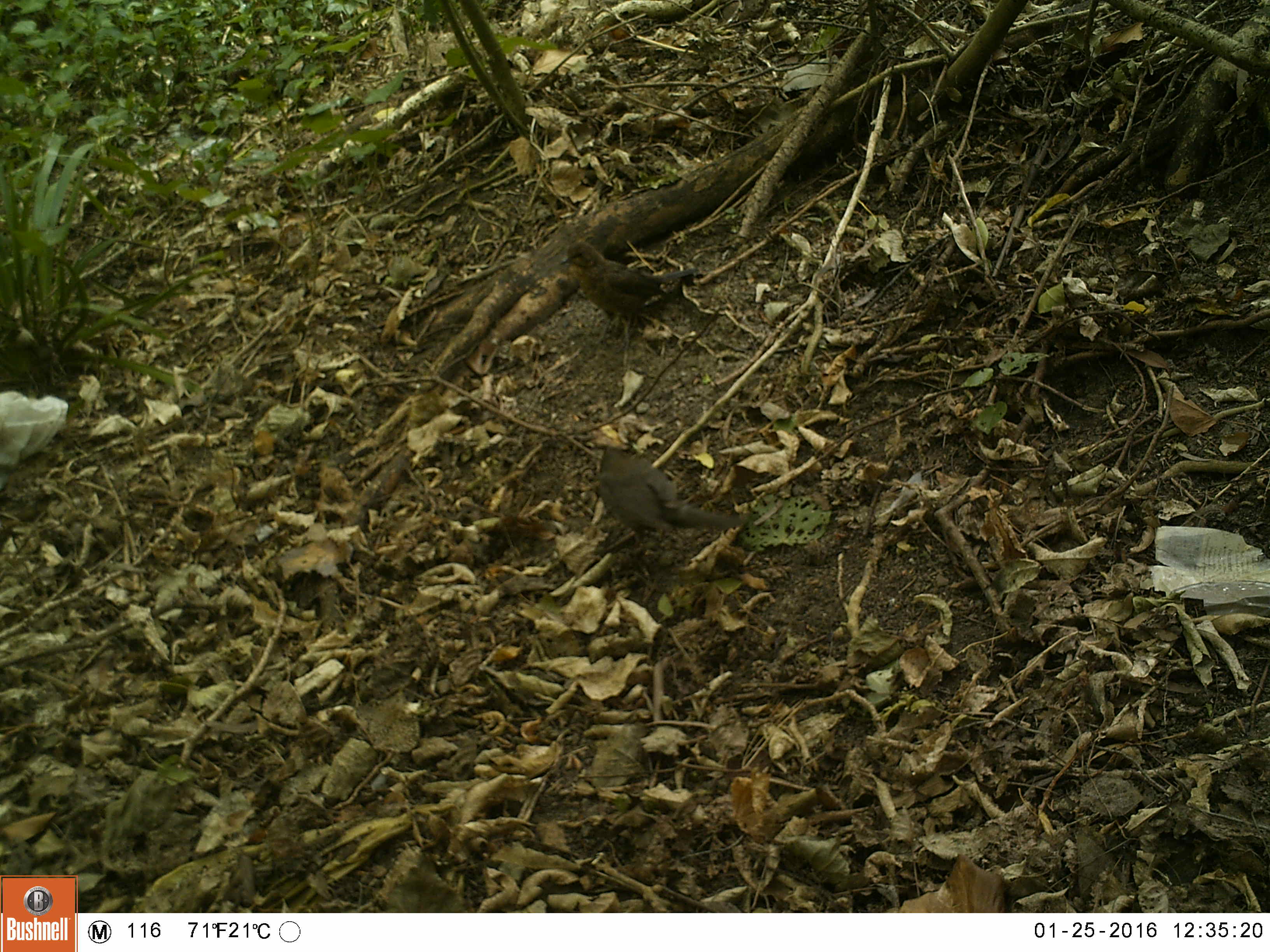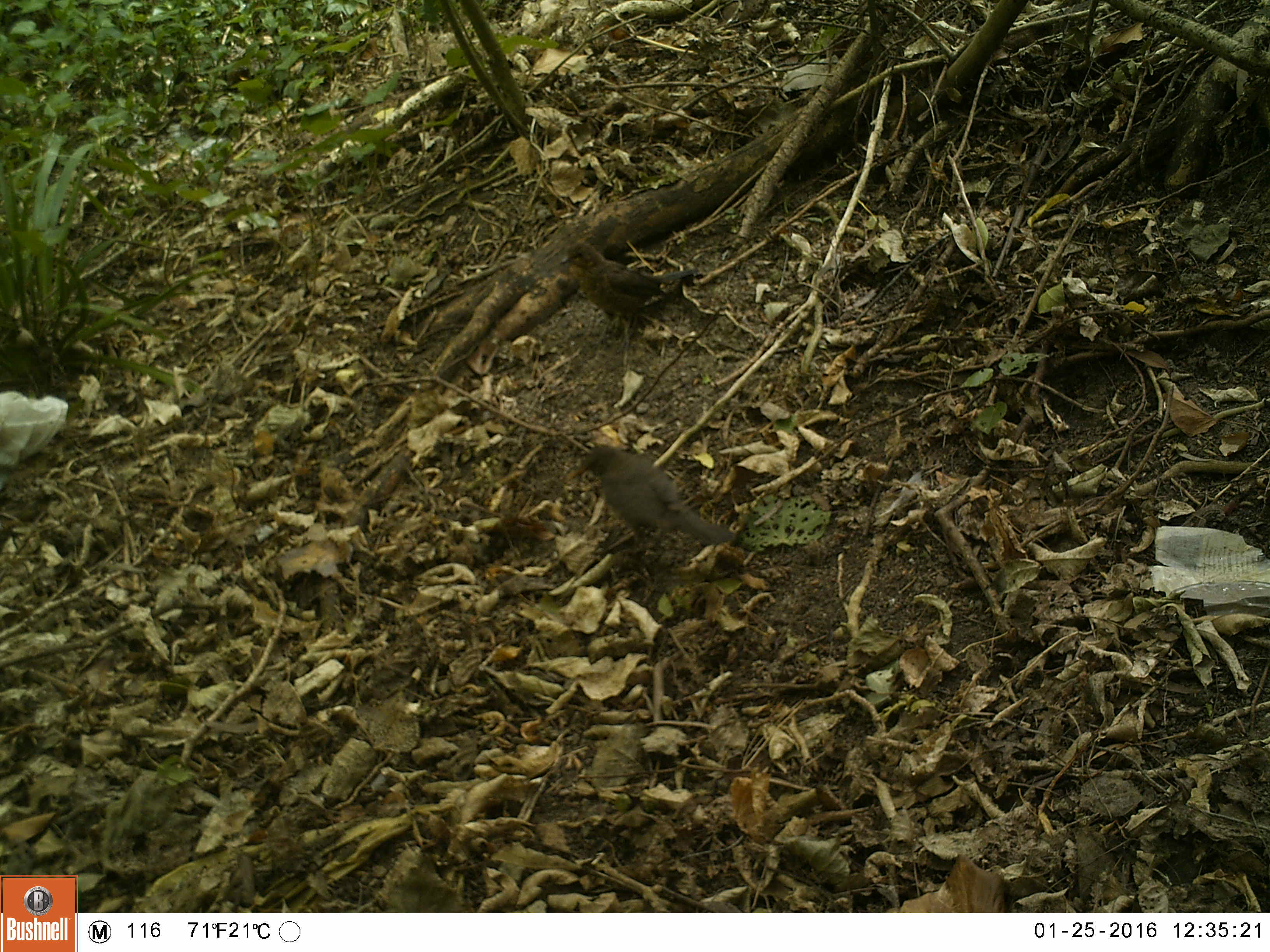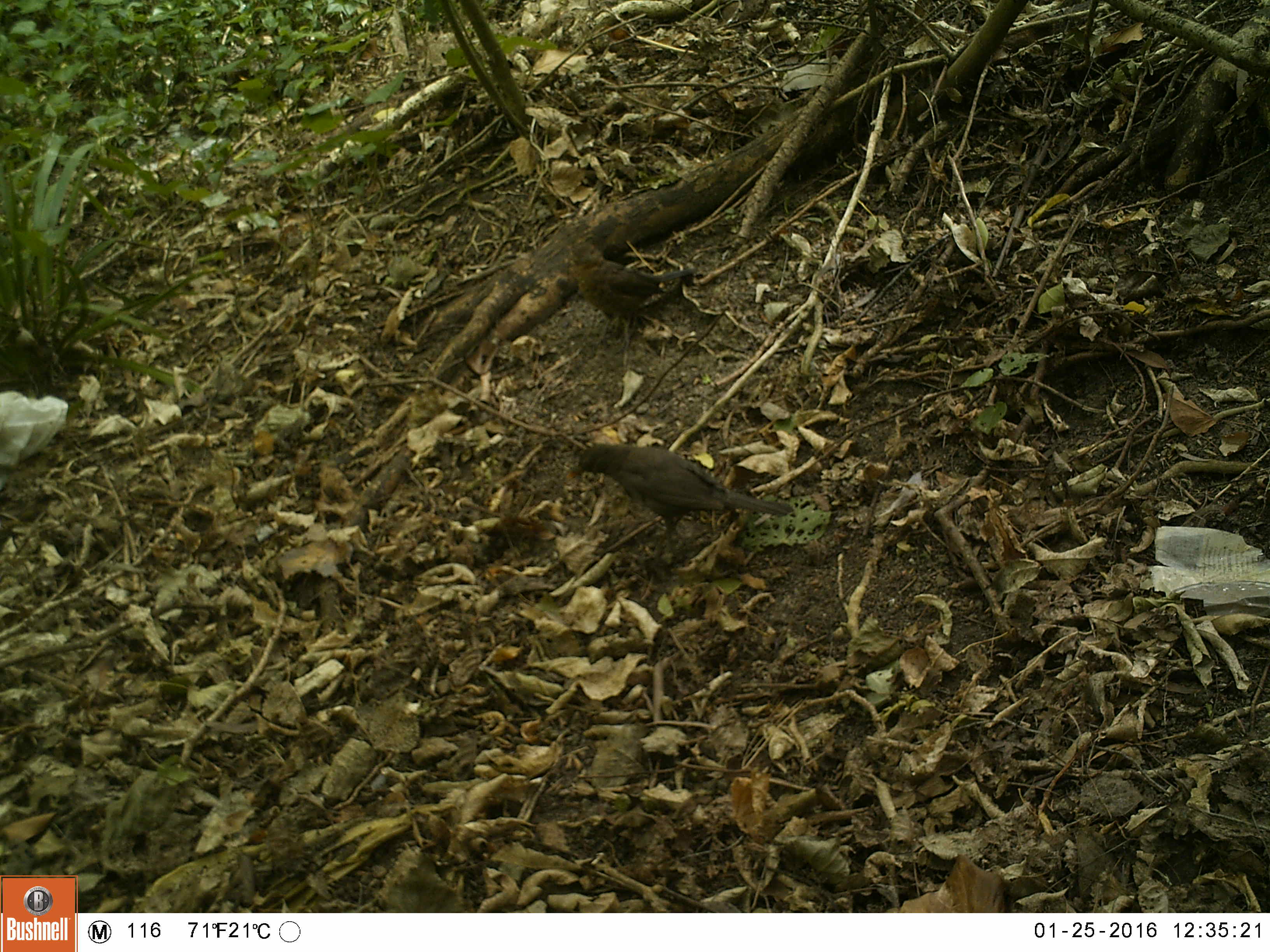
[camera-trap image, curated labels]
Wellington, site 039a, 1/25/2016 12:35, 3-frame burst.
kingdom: Animalia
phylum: Chordata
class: Aves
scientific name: Aves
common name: bird